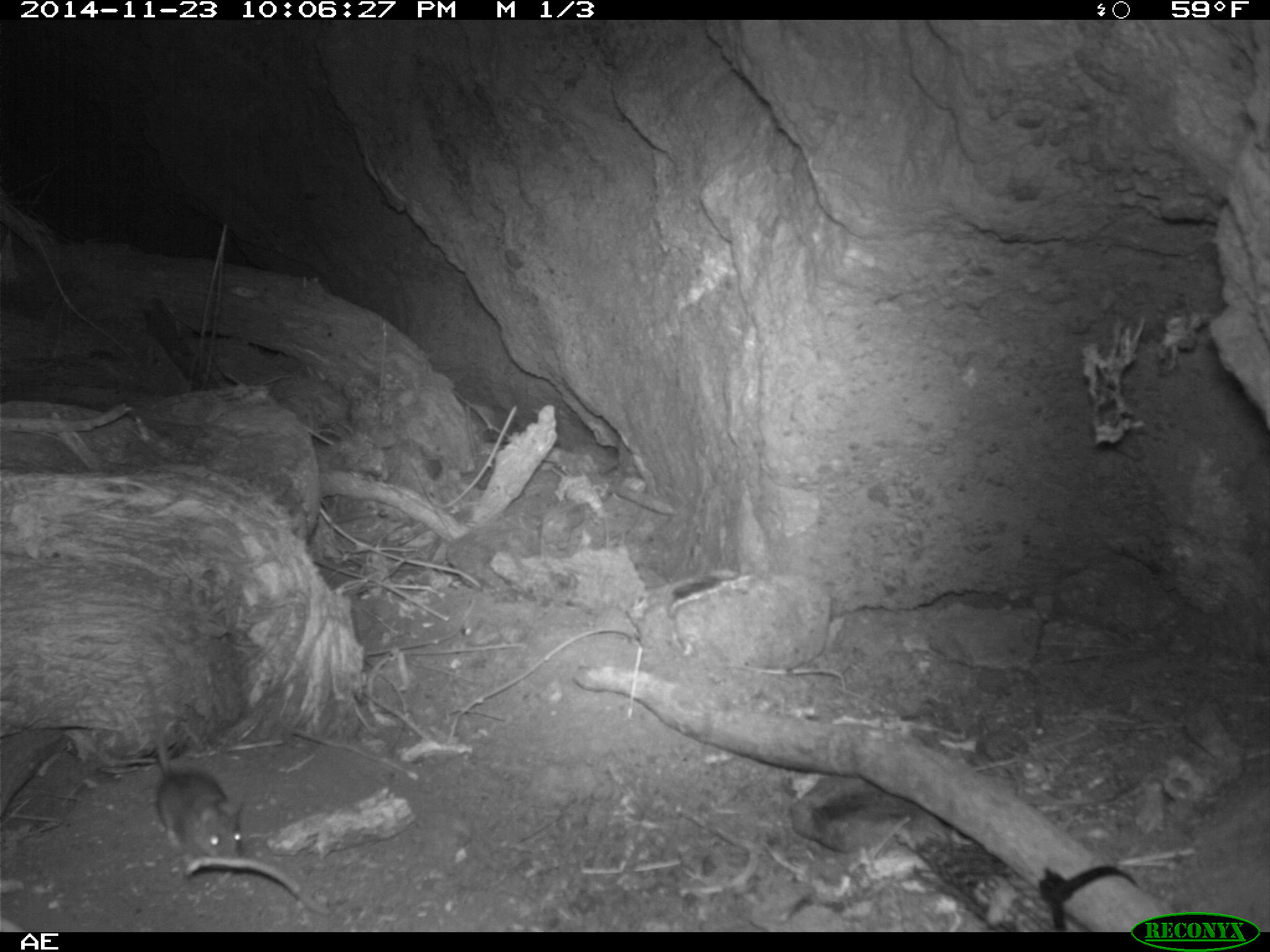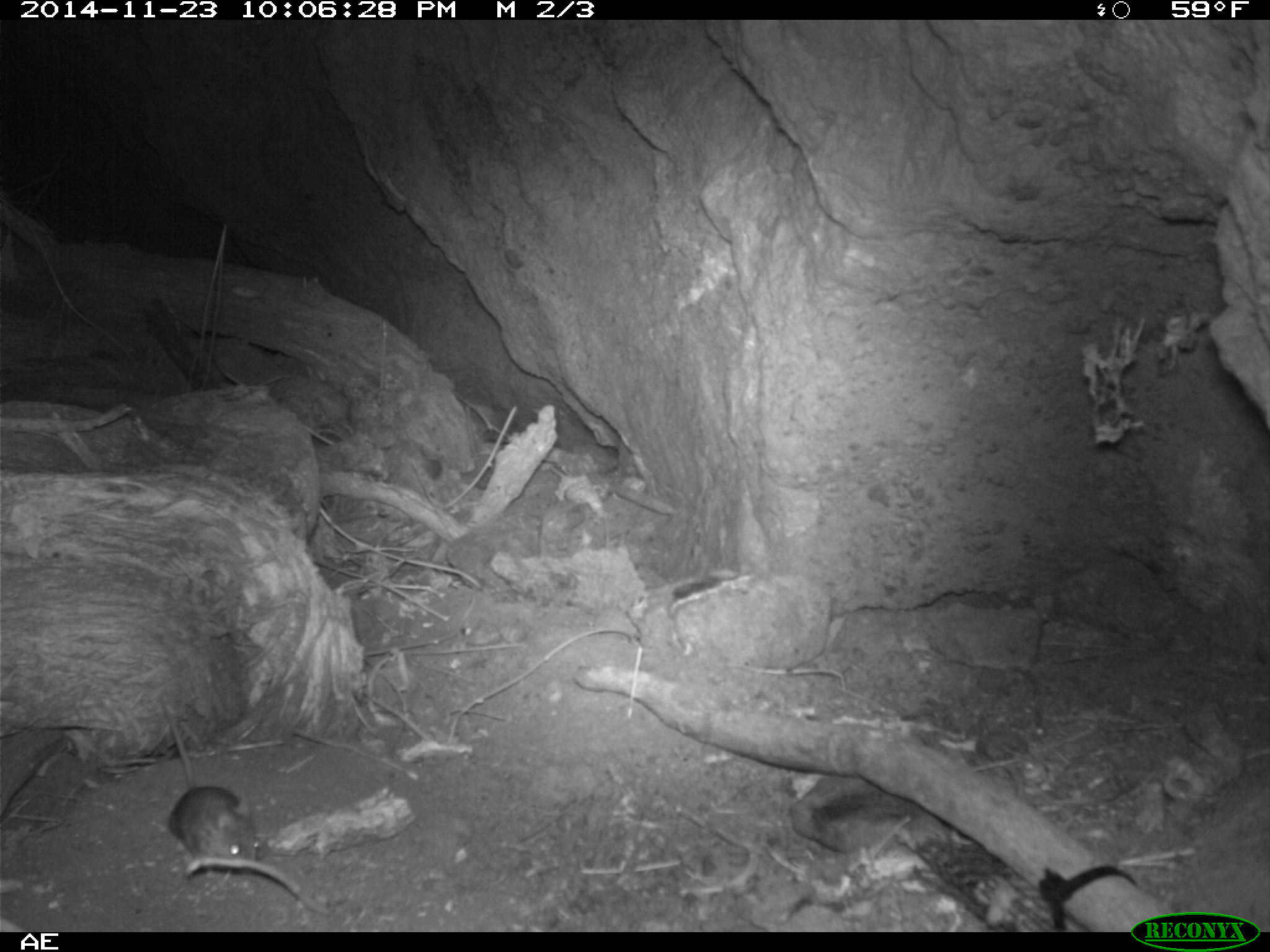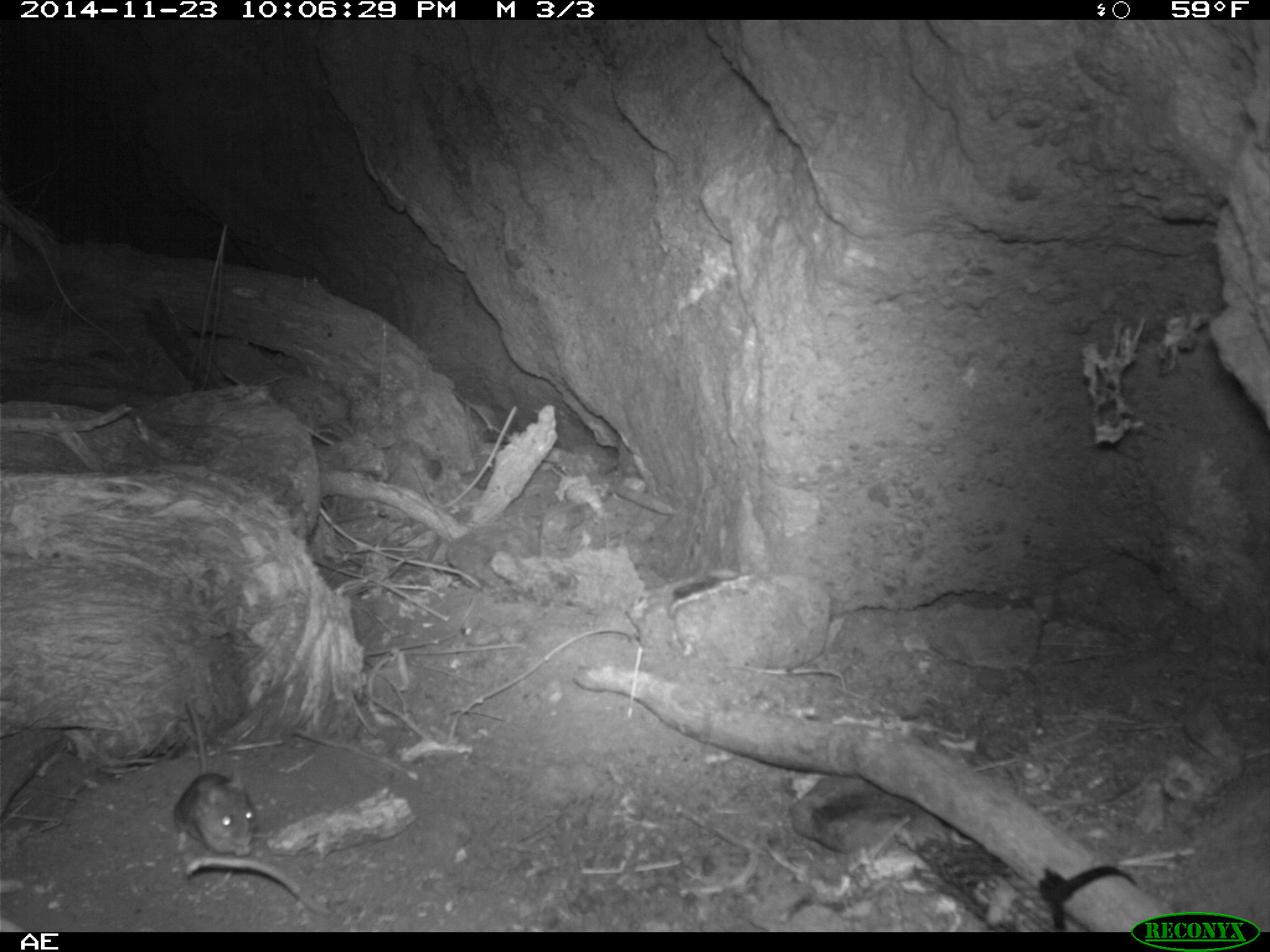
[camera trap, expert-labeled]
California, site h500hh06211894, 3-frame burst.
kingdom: Animalia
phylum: Chordata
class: Mammalia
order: Rodentia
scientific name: Rodentia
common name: rodent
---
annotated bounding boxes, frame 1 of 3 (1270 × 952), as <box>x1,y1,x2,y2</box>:
rodent: <box>136,658,247,860</box>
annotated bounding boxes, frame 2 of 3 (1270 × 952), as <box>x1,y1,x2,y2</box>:
rodent: <box>167,785,261,863</box>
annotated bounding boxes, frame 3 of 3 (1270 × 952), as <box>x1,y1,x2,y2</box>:
rodent: <box>172,702,254,857</box>